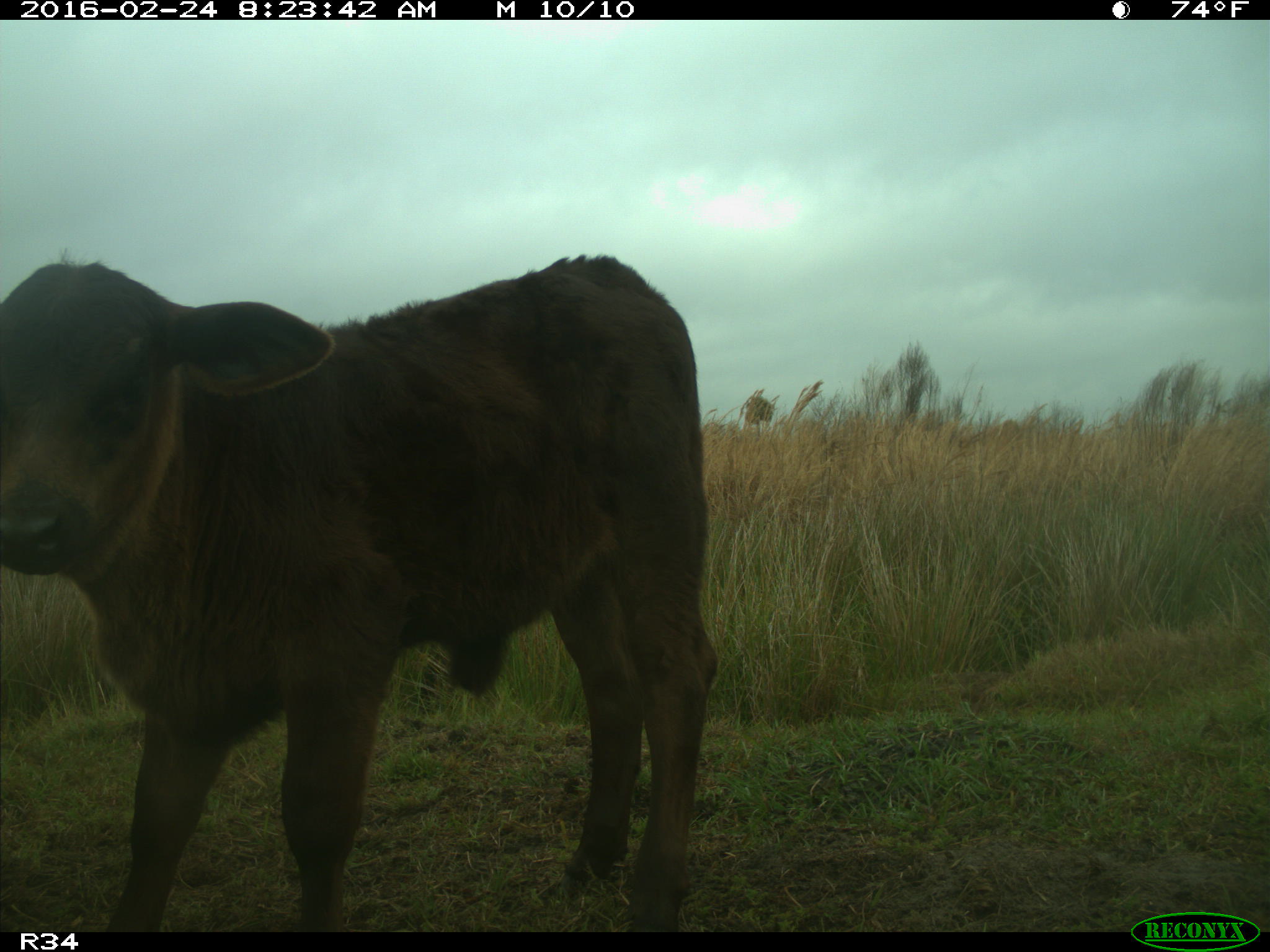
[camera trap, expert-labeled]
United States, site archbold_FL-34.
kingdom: Animalia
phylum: Chordata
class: Mammalia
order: Artiodactyla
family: Bovidae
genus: Bos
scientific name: Bos taurus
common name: domestic cow